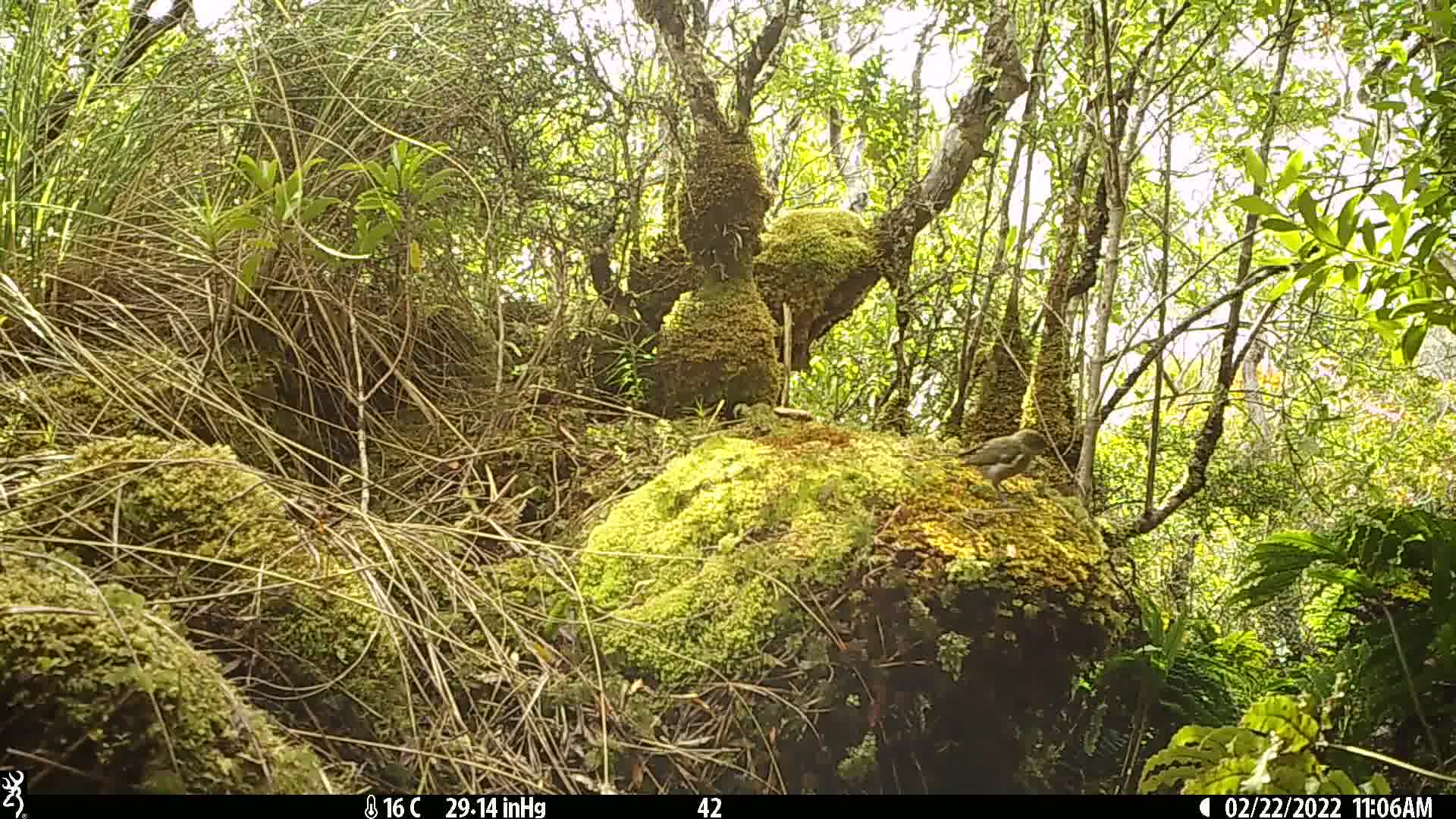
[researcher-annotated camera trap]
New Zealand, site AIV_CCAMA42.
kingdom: Animalia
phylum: Chordata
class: Aves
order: Passeriformes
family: Meliphagidae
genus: Anthornis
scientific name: Anthornis melanura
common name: new zealand bellbird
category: bellbird